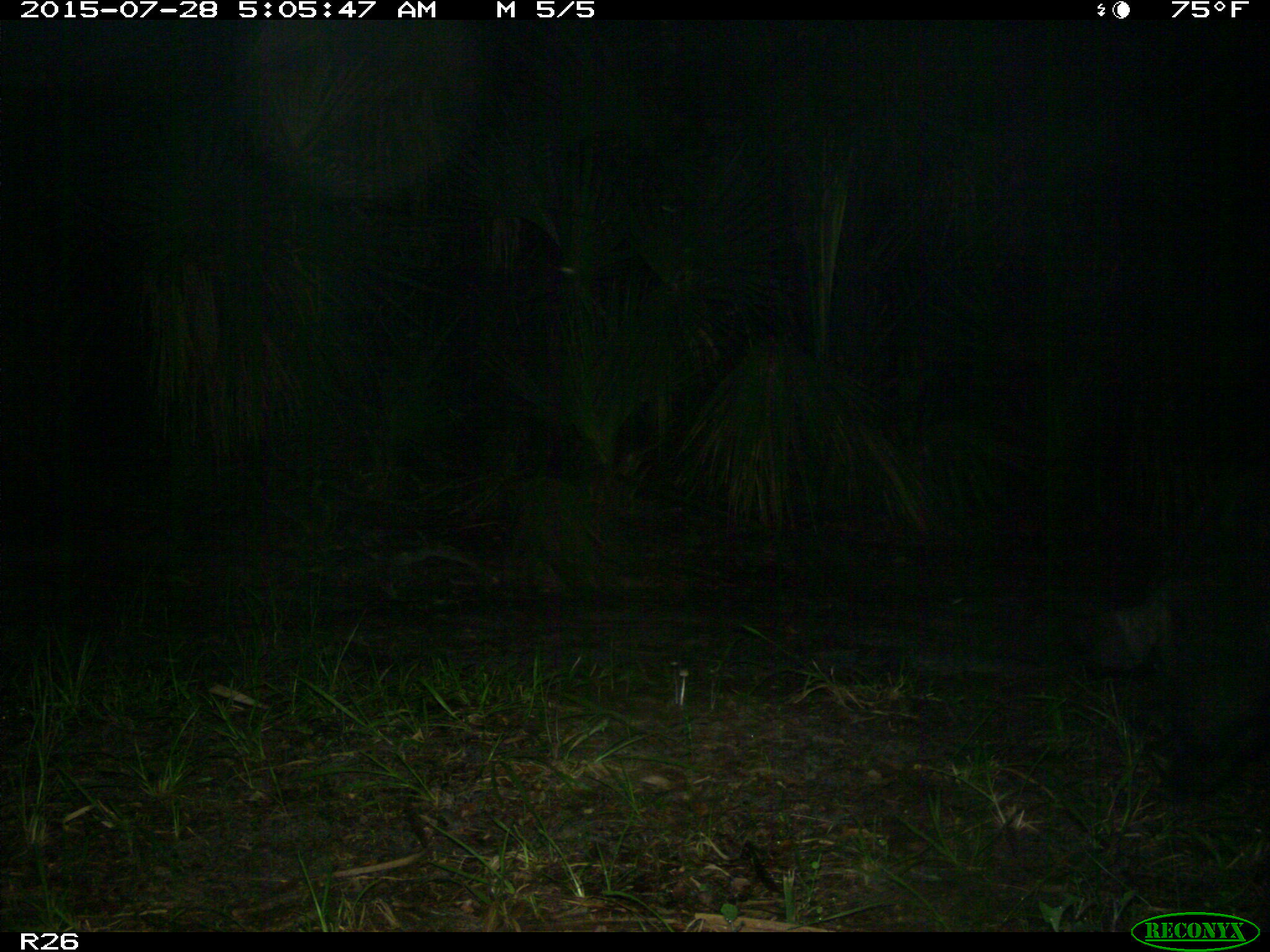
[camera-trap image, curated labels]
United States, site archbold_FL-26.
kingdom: Animalia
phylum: Chordata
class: Mammalia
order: Artiodactyla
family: Suidae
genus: Sus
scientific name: Sus scrofa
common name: wild boar